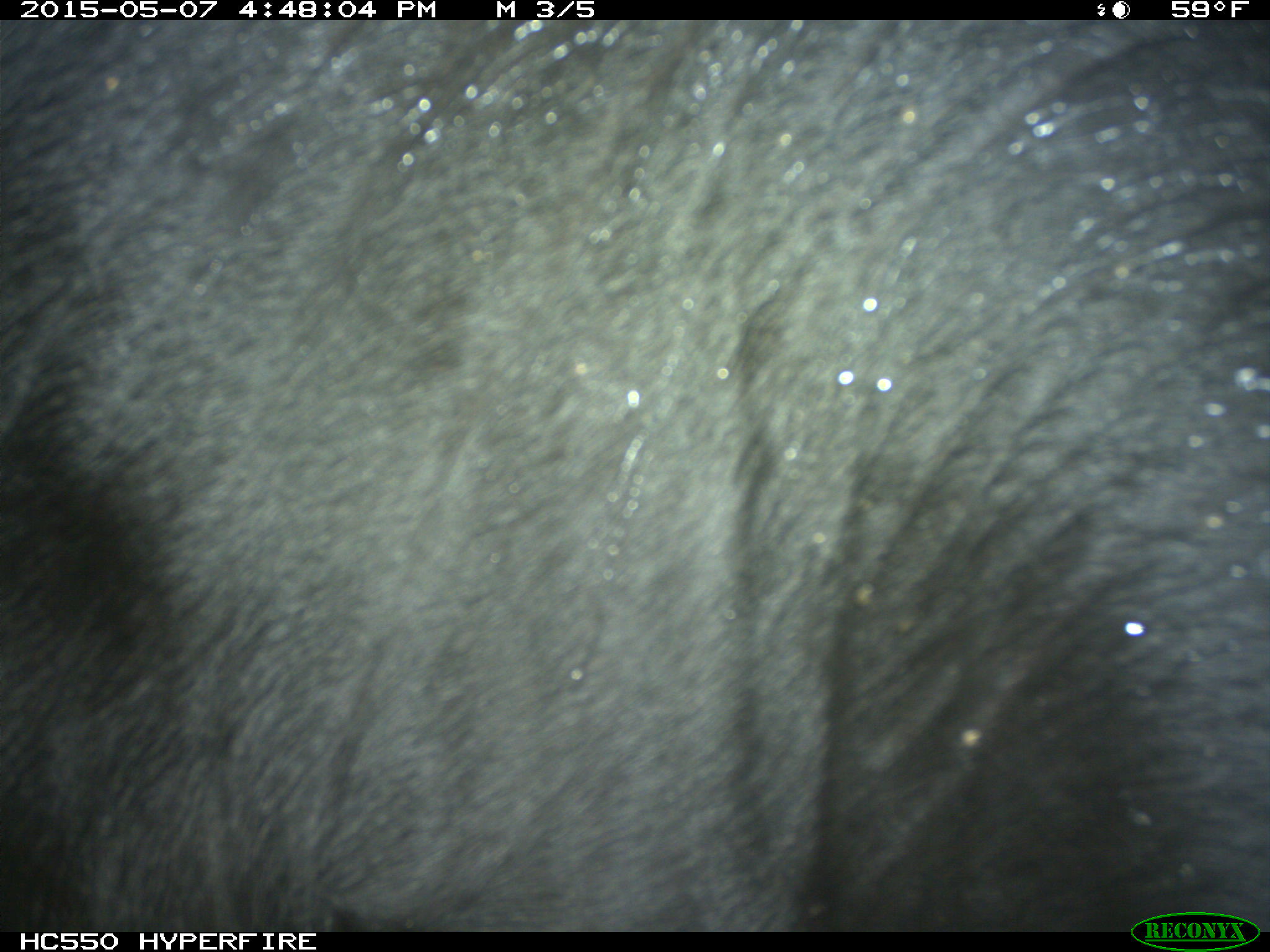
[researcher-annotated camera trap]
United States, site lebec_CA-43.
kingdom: Animalia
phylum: Chordata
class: Mammalia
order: Artiodactyla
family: Bovidae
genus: Bos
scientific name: Bos taurus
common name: domestic cow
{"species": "Bos taurus (domestic cow)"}